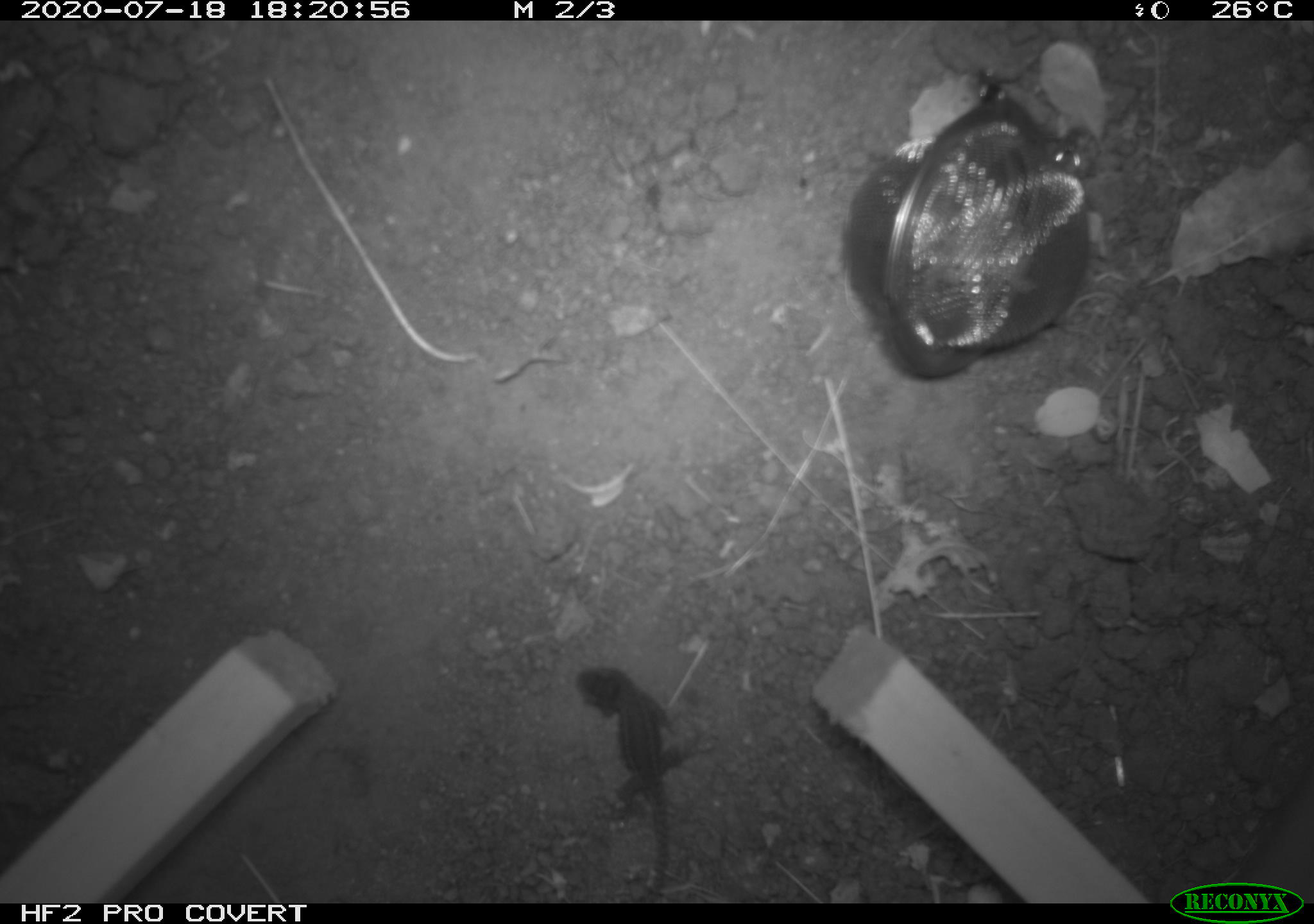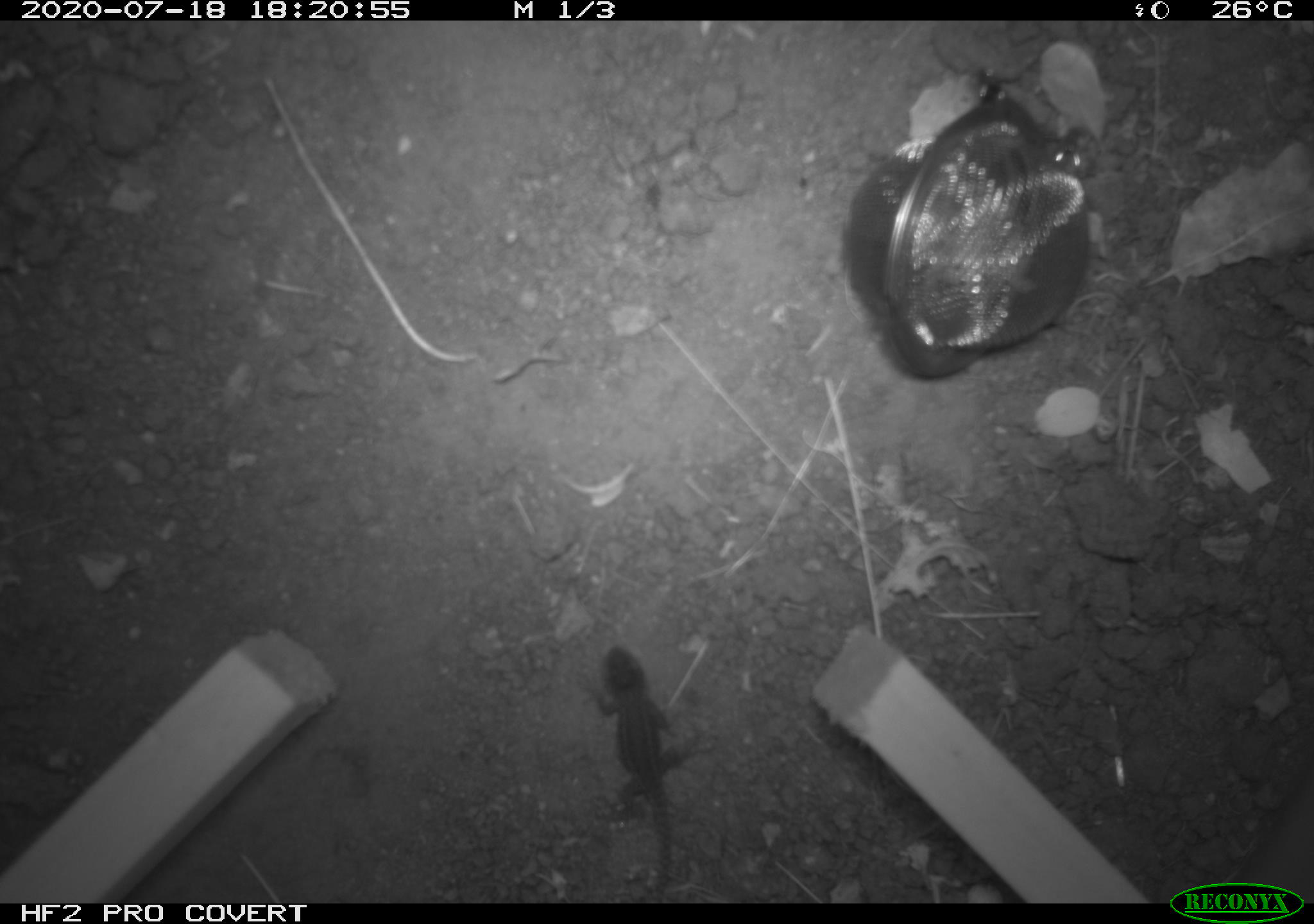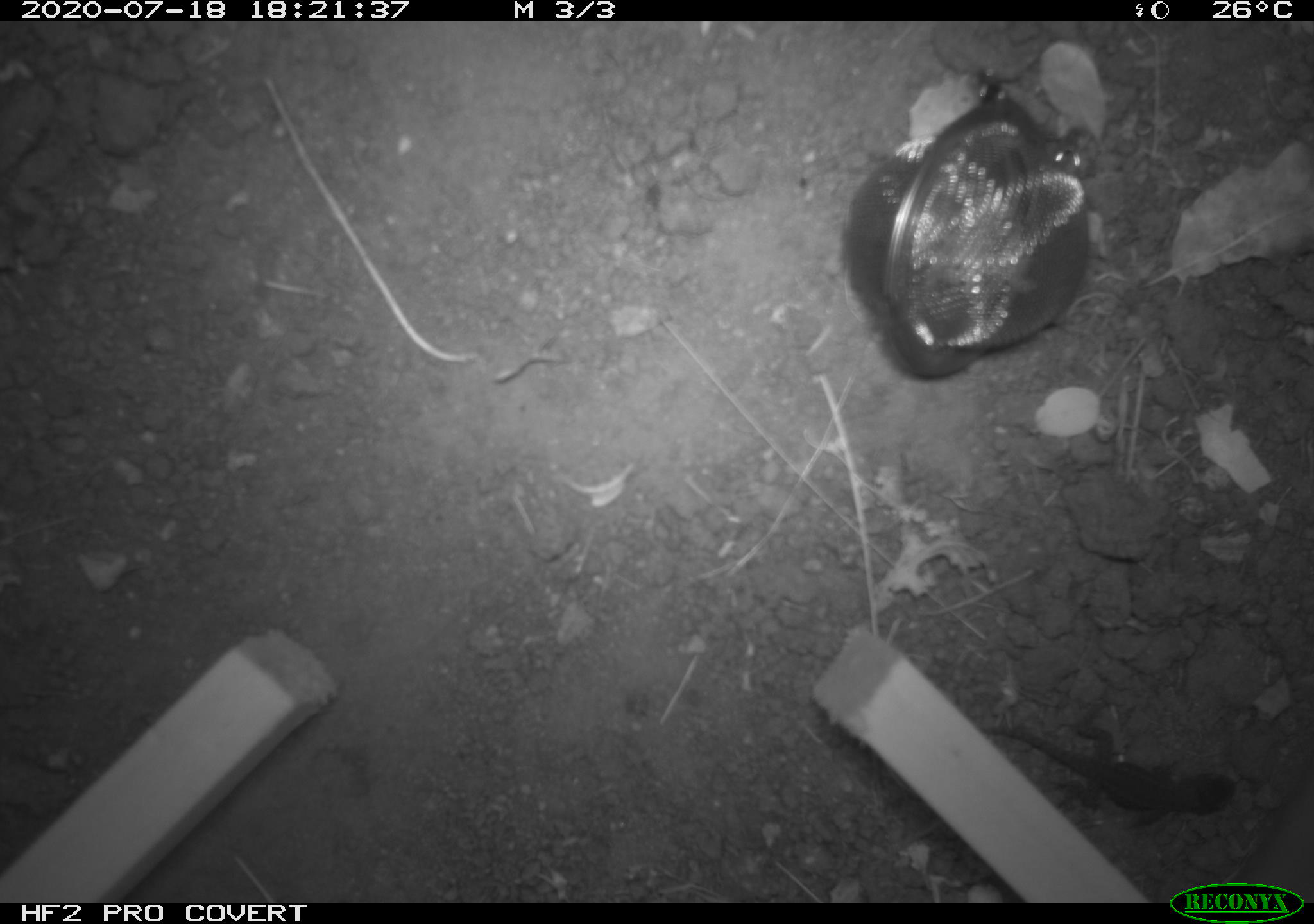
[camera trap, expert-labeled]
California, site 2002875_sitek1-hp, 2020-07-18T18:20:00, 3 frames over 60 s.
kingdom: Animalia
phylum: Chordata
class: Reptilia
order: Squamata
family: Phrynosomatidae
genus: Sceloporus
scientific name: Sceloporus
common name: spiny lizards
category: sceloporus species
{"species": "sceloporus species (spiny lizards) (Sceloporus)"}